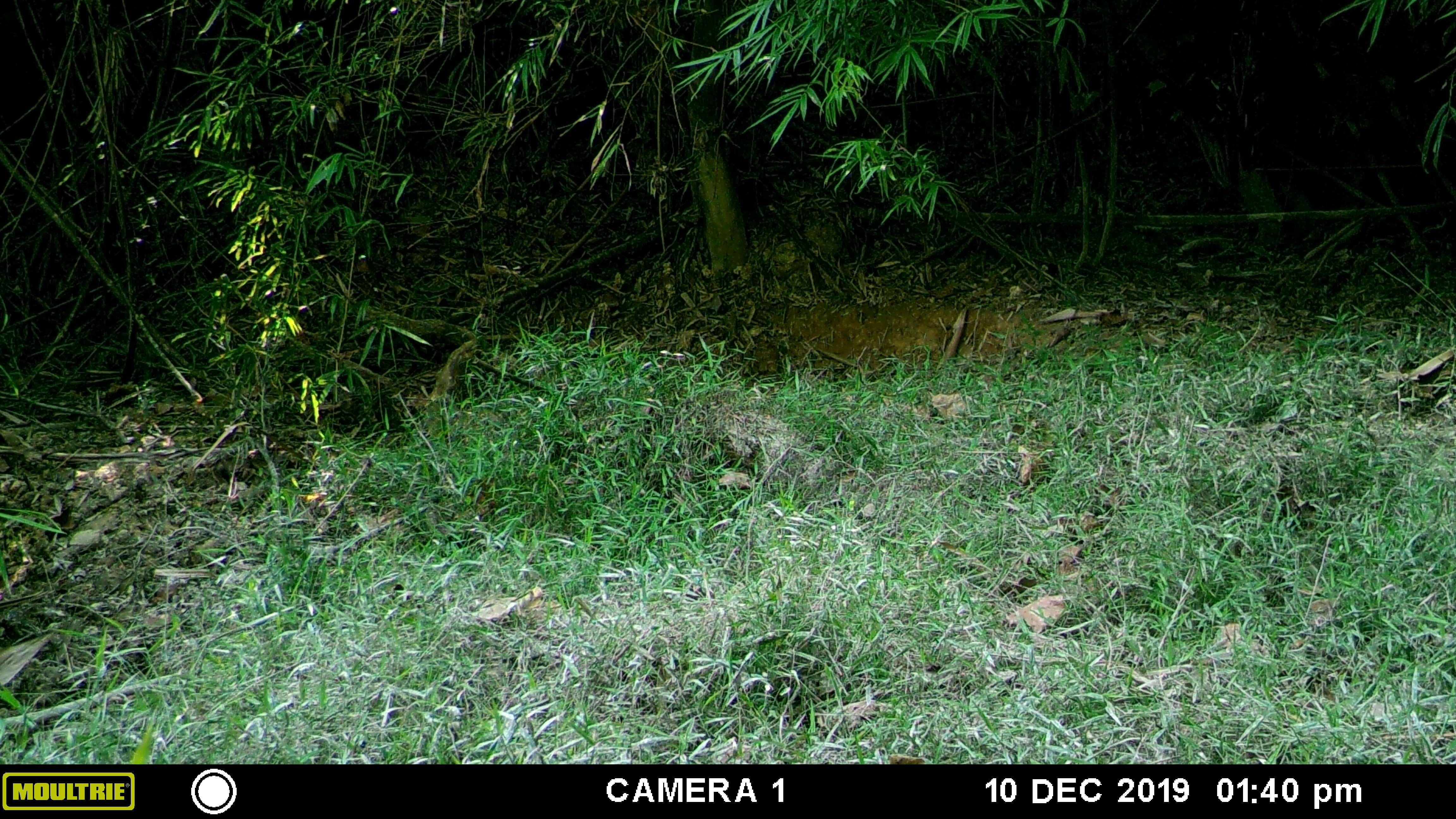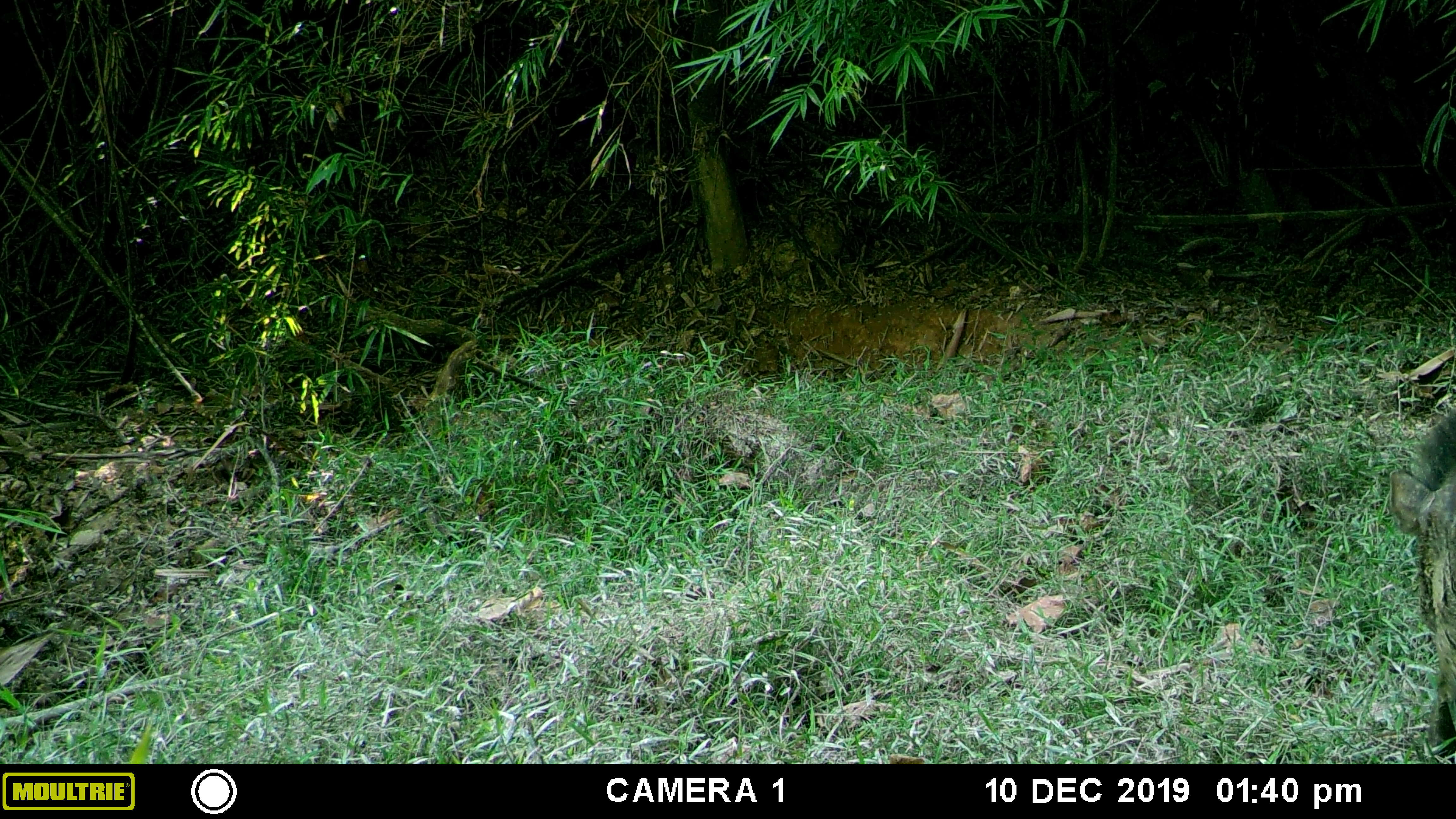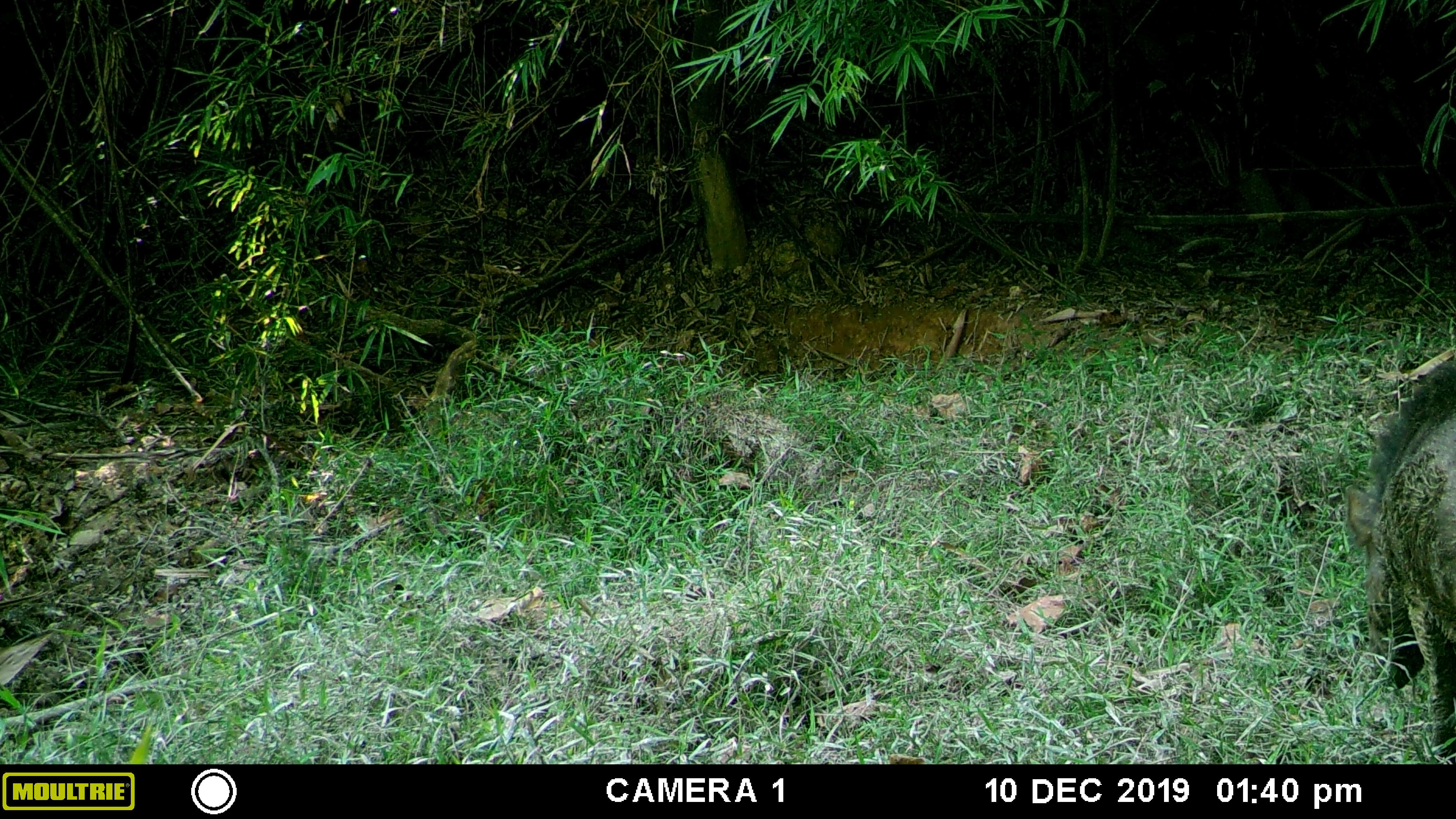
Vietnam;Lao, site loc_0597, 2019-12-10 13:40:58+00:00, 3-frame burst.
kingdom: Animalia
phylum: Chordata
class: Mammalia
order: Artiodactyla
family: Suidae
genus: Sus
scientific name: Sus scrofa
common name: eurasian wild pig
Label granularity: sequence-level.